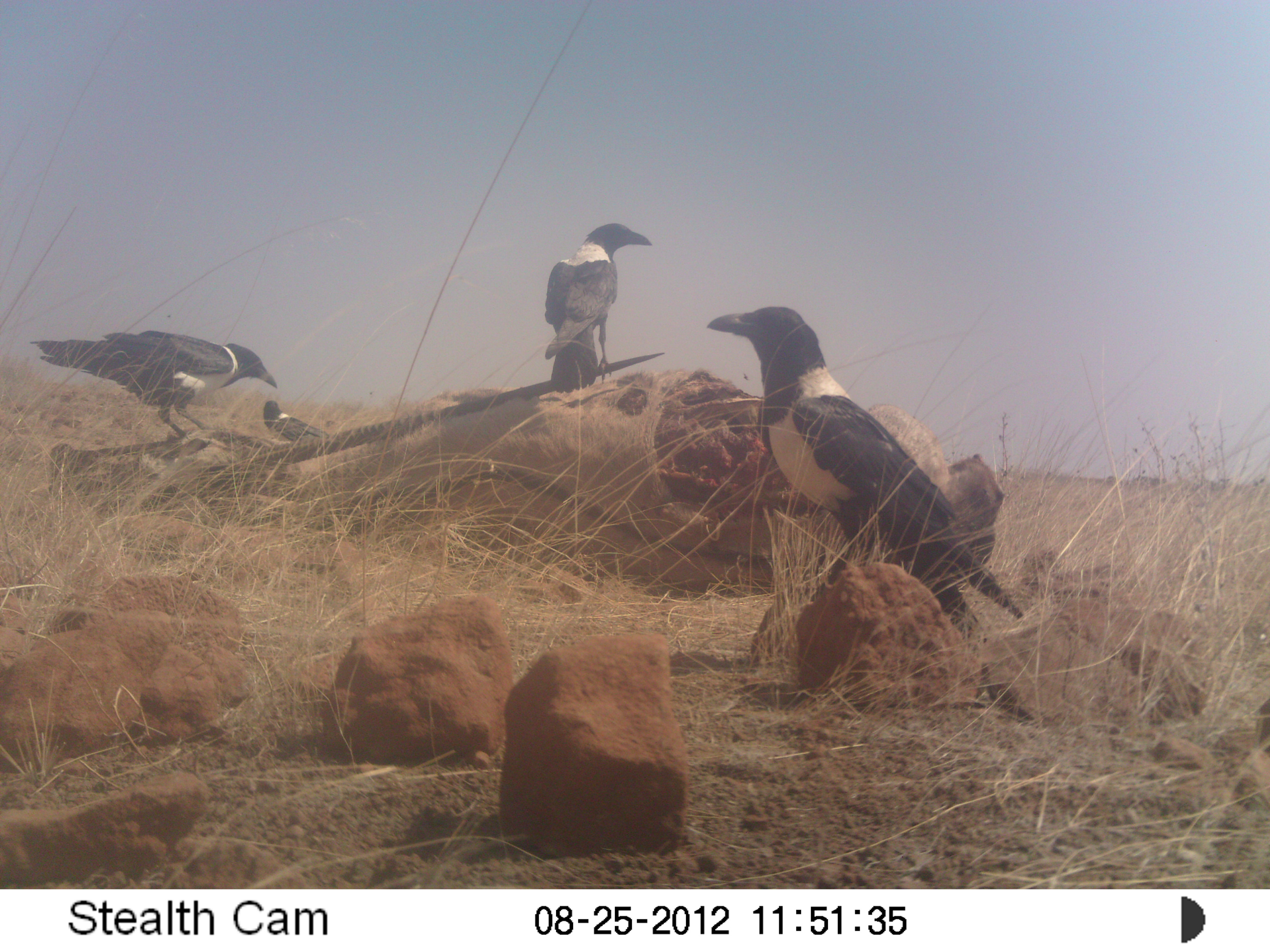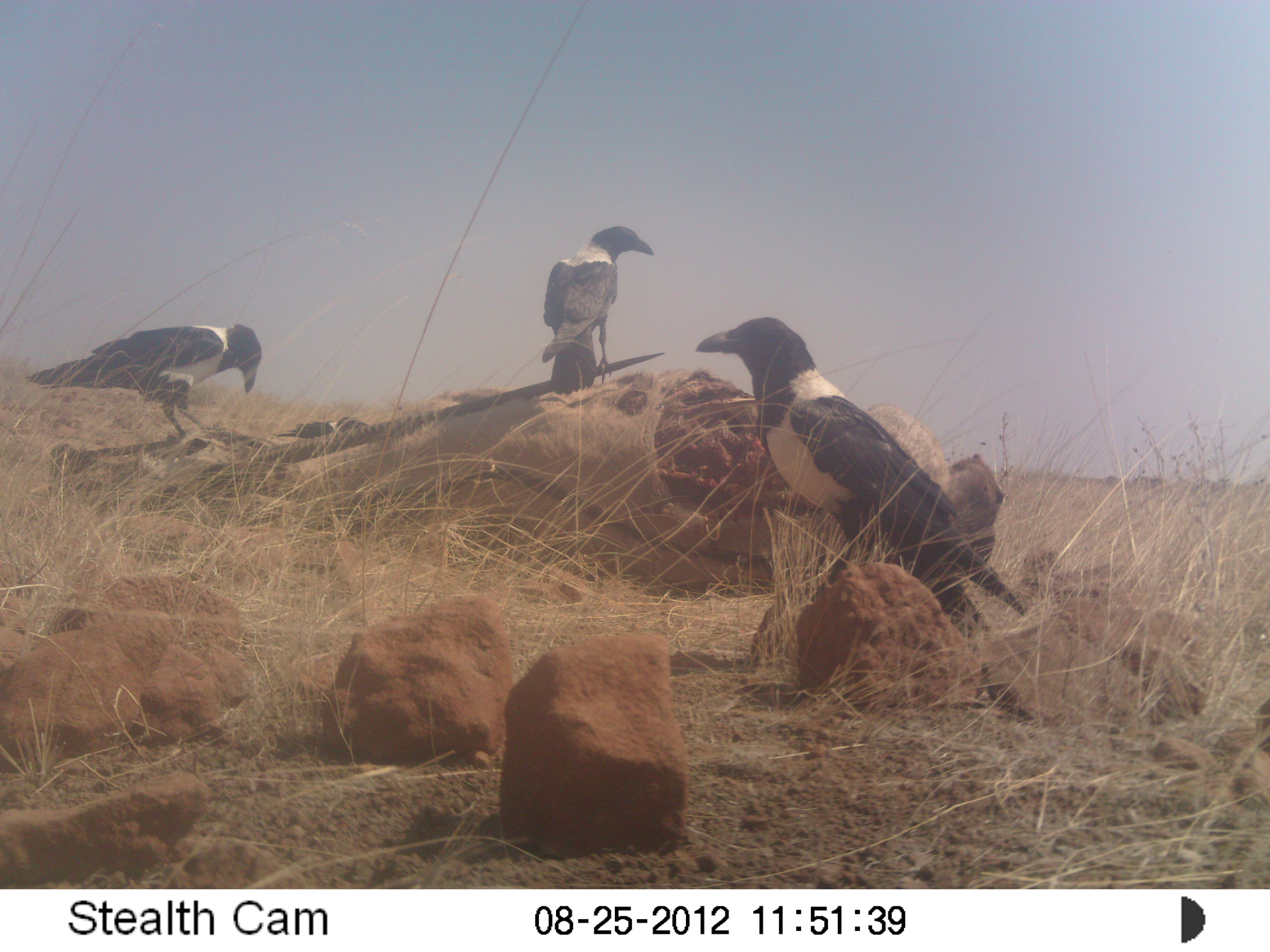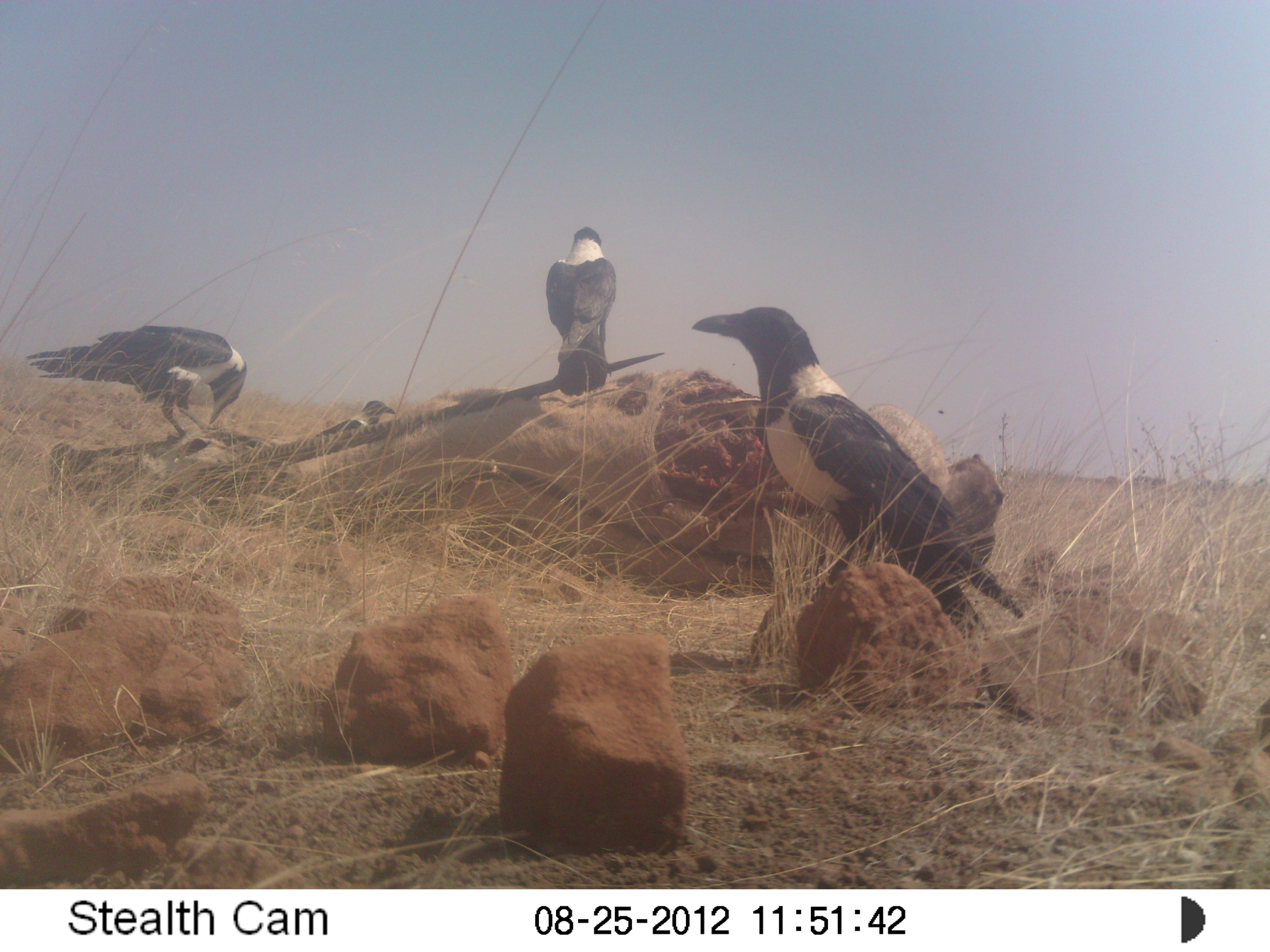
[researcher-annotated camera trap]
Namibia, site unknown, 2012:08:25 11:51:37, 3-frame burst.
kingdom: Animalia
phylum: Chordata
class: Aves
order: Passeriformes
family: Corvidae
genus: Corvus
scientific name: Corvus albus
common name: pied crow